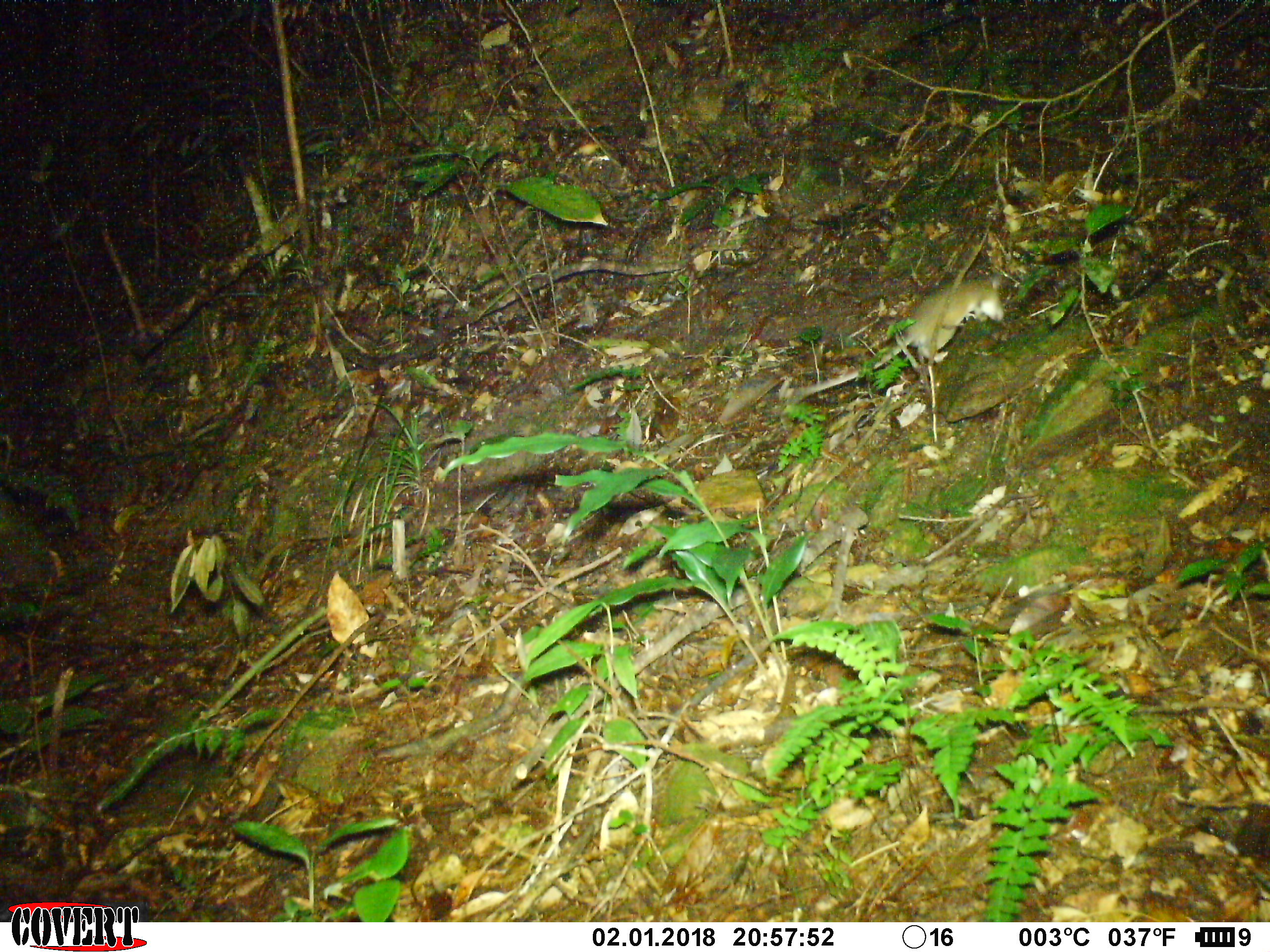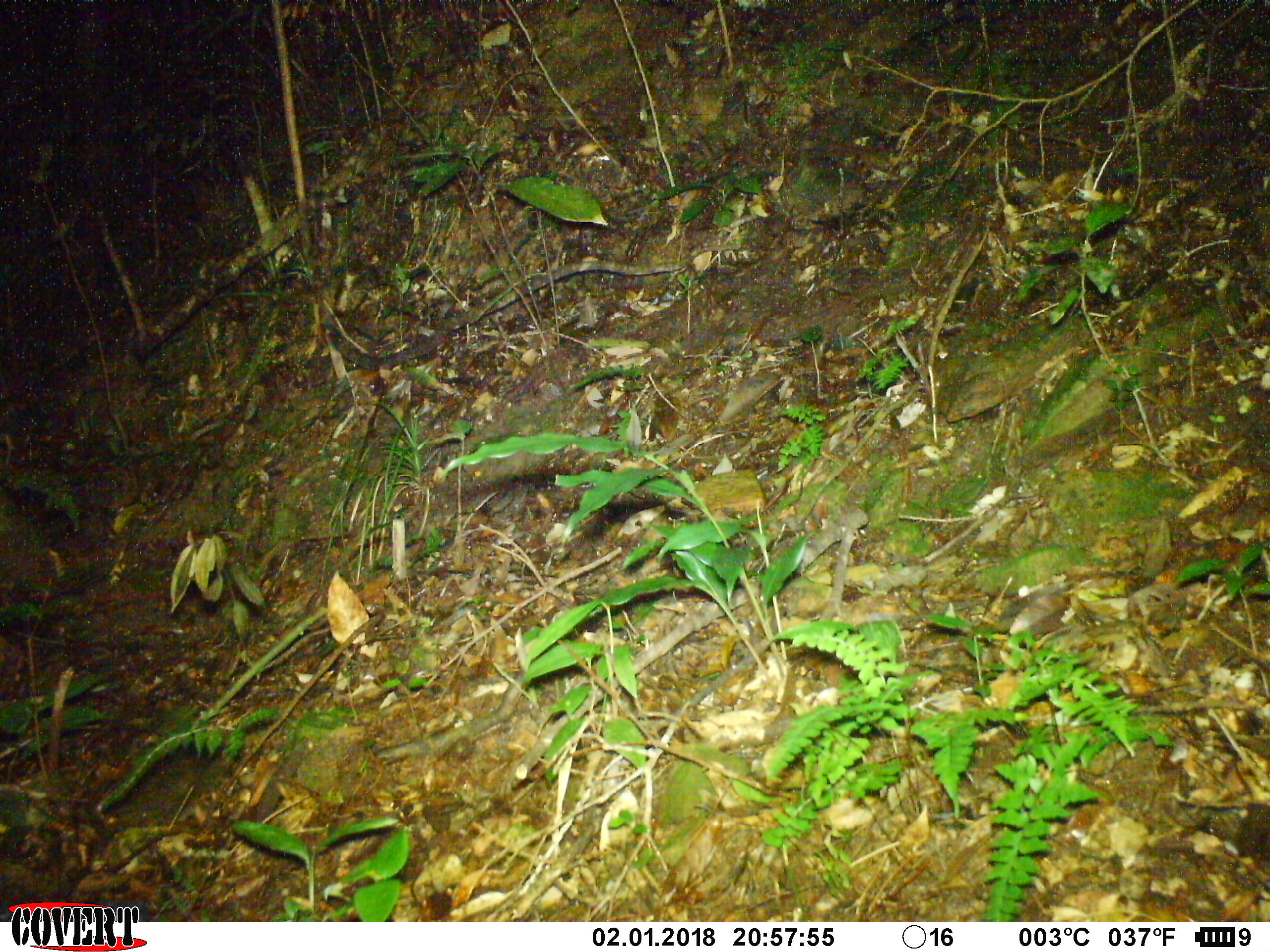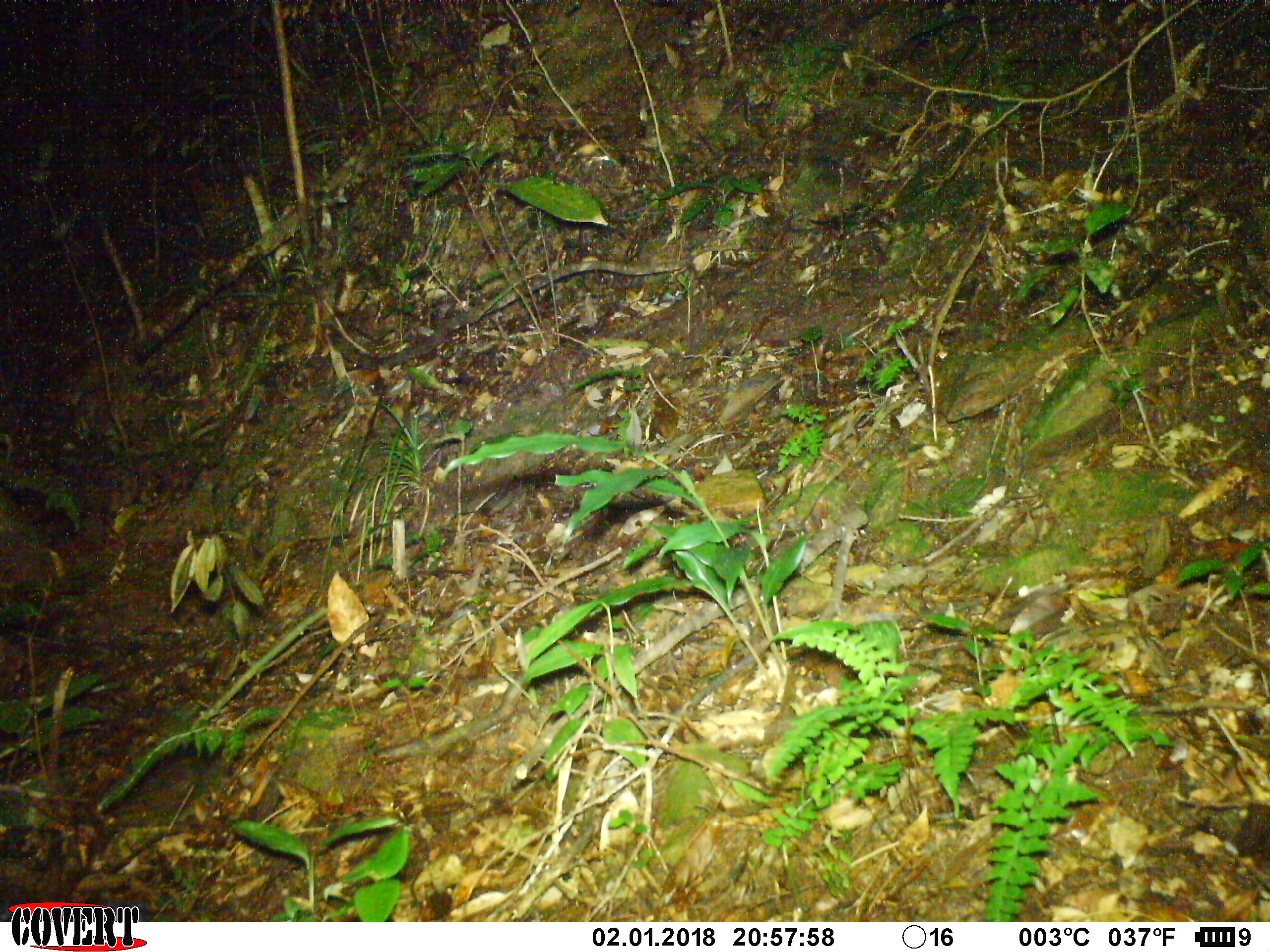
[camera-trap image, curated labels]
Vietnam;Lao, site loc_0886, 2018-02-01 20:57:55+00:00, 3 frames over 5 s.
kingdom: Animalia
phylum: Chordata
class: Mammalia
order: Rodentia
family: Muridae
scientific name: Muridae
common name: old-world mice and rats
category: unidentified murid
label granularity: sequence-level